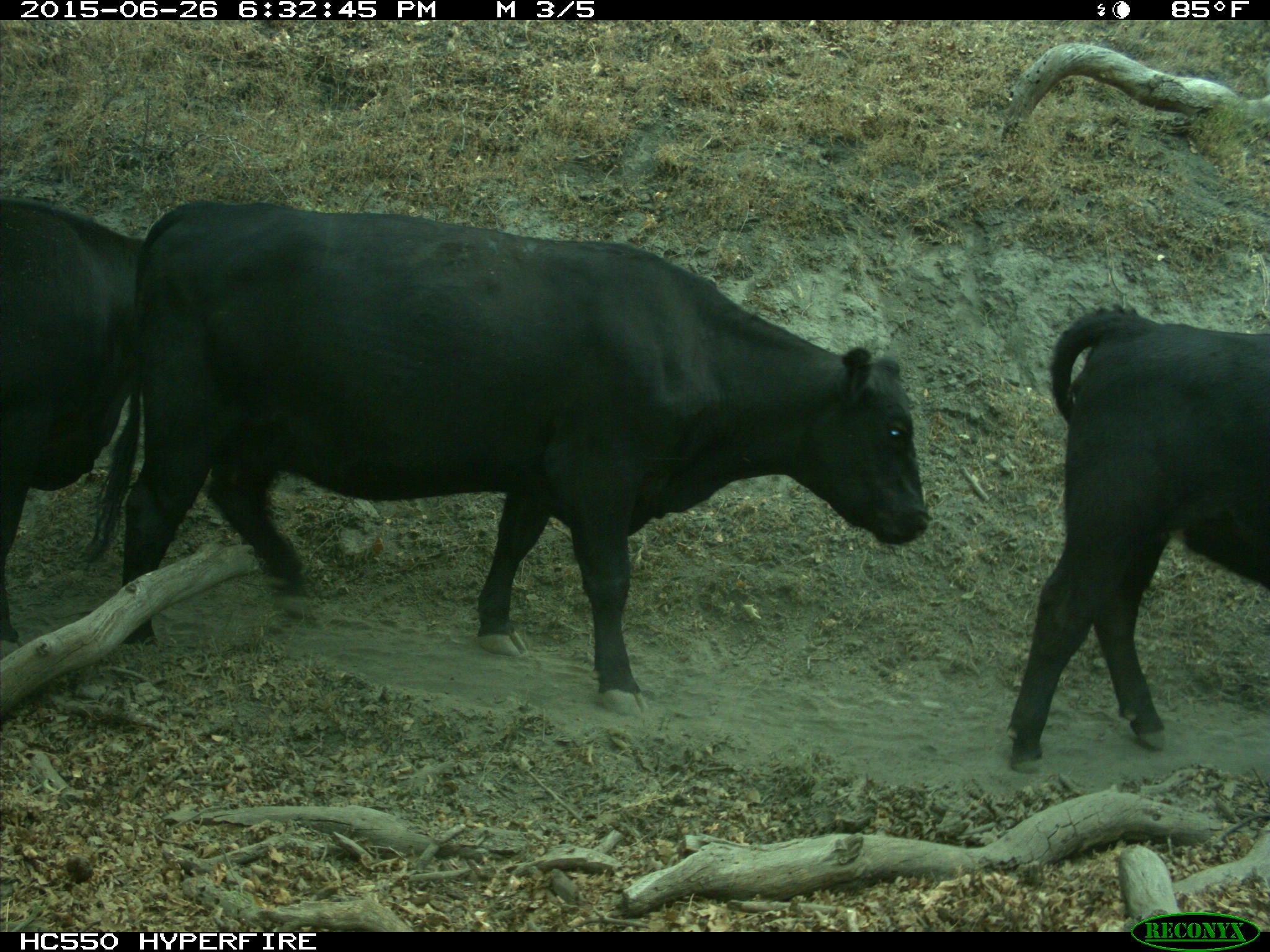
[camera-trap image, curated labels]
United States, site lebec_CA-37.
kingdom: Animalia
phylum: Chordata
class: Mammalia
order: Artiodactyla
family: Bovidae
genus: Bos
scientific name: Bos taurus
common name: domestic cow